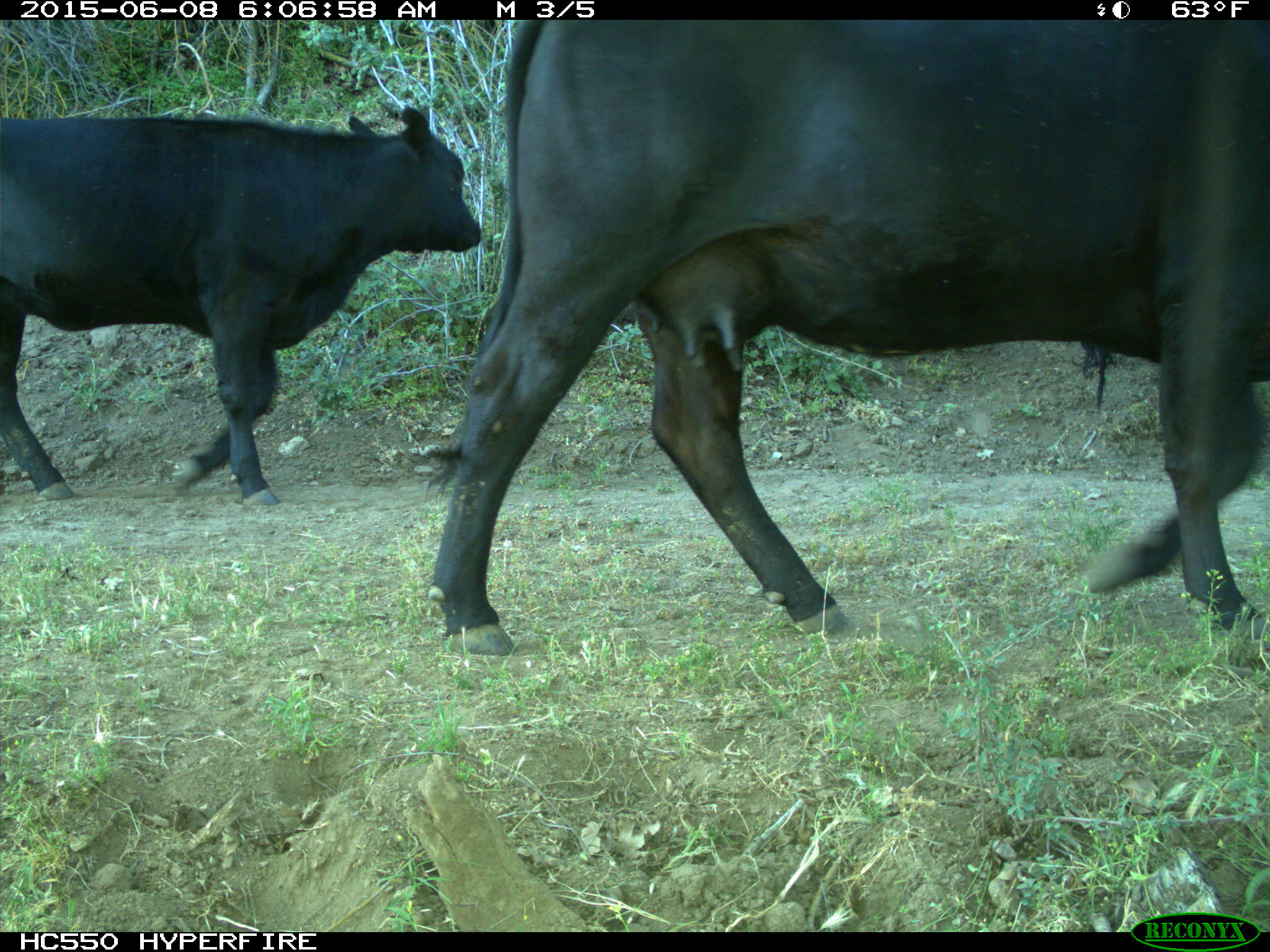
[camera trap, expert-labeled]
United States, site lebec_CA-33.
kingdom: Animalia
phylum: Chordata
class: Mammalia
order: Artiodactyla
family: Bovidae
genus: Bos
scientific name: Bos taurus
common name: domestic cow